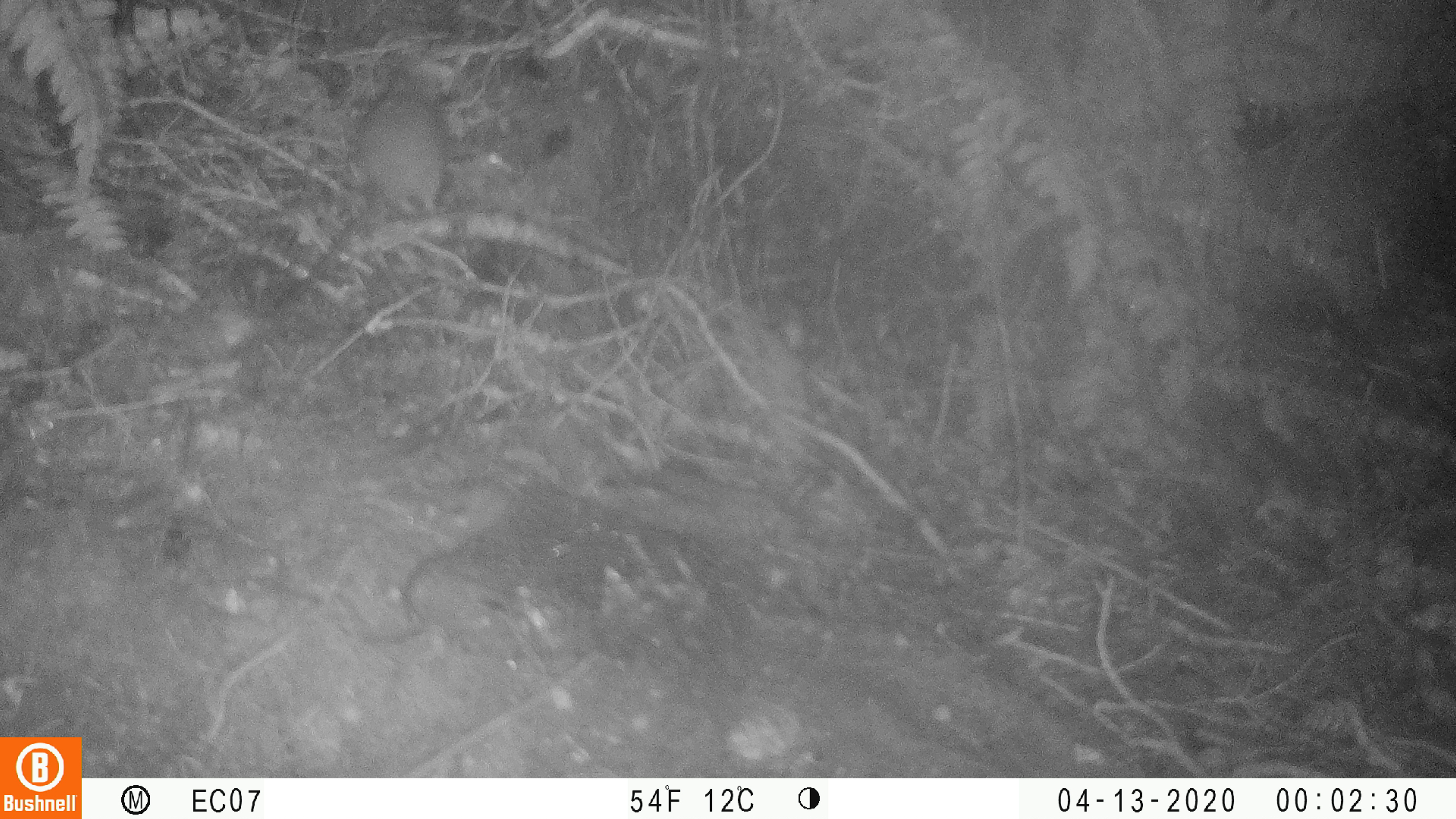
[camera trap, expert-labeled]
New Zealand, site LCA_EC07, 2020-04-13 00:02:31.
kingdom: Animalia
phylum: Chordata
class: Mammalia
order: Rodentia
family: Muridae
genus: Rattus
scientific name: Rattus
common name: rat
Rat (Rattus).